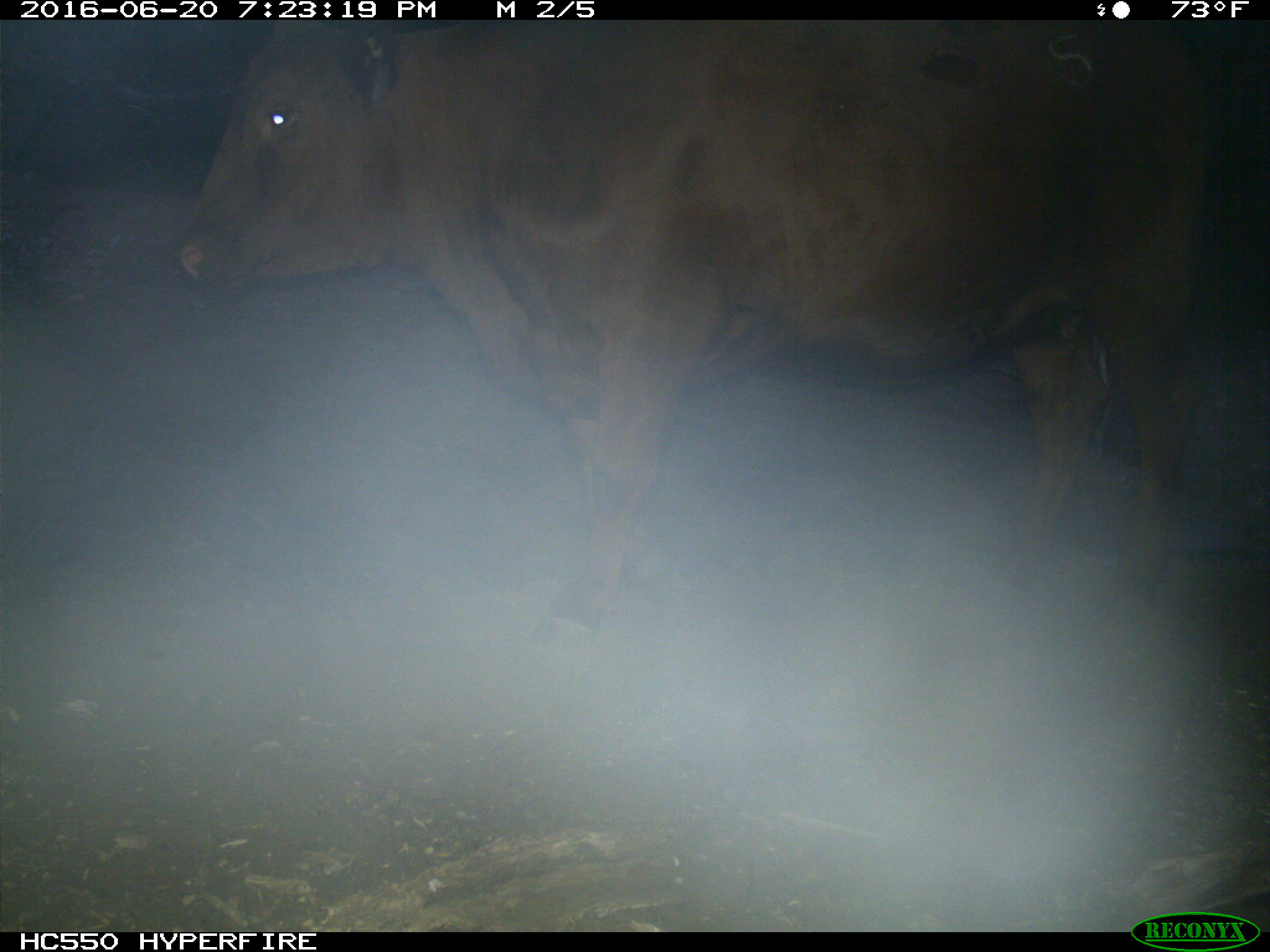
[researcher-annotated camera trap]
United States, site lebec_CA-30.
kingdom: Animalia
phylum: Chordata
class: Mammalia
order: Artiodactyla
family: Bovidae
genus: Bos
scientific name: Bos taurus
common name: domestic cow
Bos taurus (domestic cow).